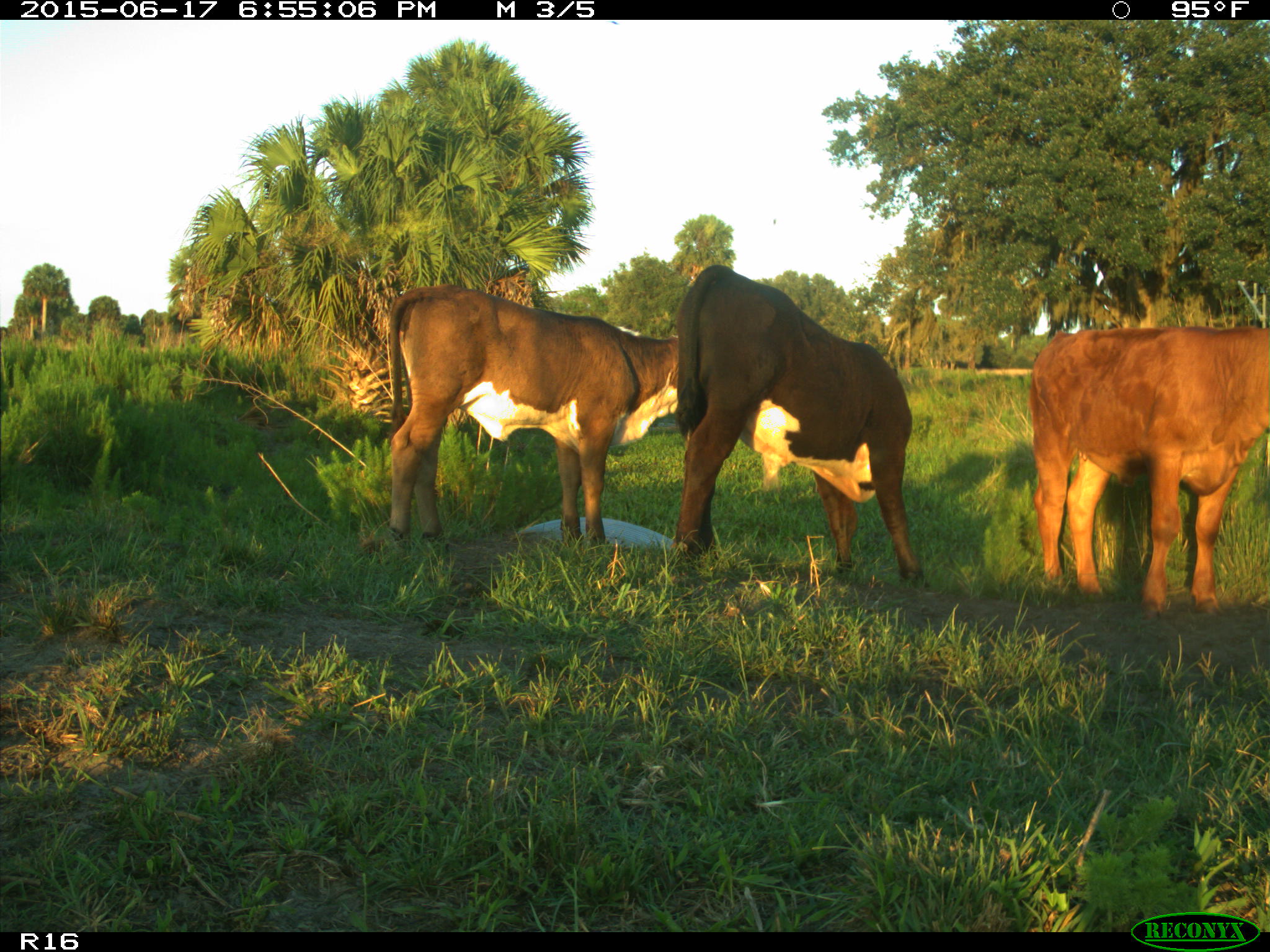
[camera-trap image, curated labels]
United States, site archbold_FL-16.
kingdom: Animalia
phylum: Chordata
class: Mammalia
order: Artiodactyla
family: Bovidae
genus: Bos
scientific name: Bos taurus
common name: domestic cow